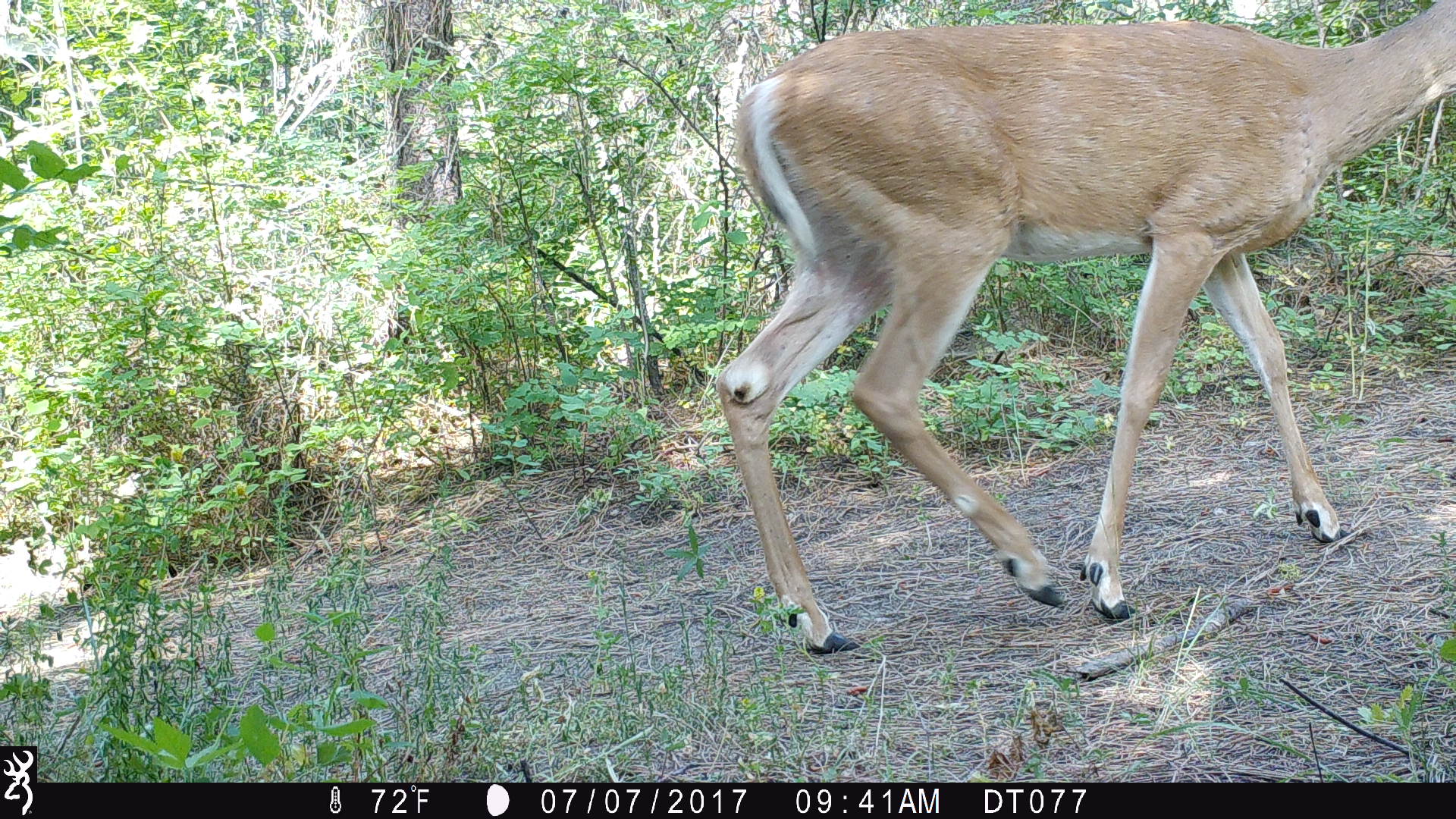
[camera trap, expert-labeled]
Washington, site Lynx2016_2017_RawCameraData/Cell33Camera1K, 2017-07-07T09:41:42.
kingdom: Animalia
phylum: Chordata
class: Mammalia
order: Artiodactyla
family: Cervidae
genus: Odocoileus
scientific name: Odocoileus virginianus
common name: white-tailed deer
Odocoileus virginianus (white-tailed deer). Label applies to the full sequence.